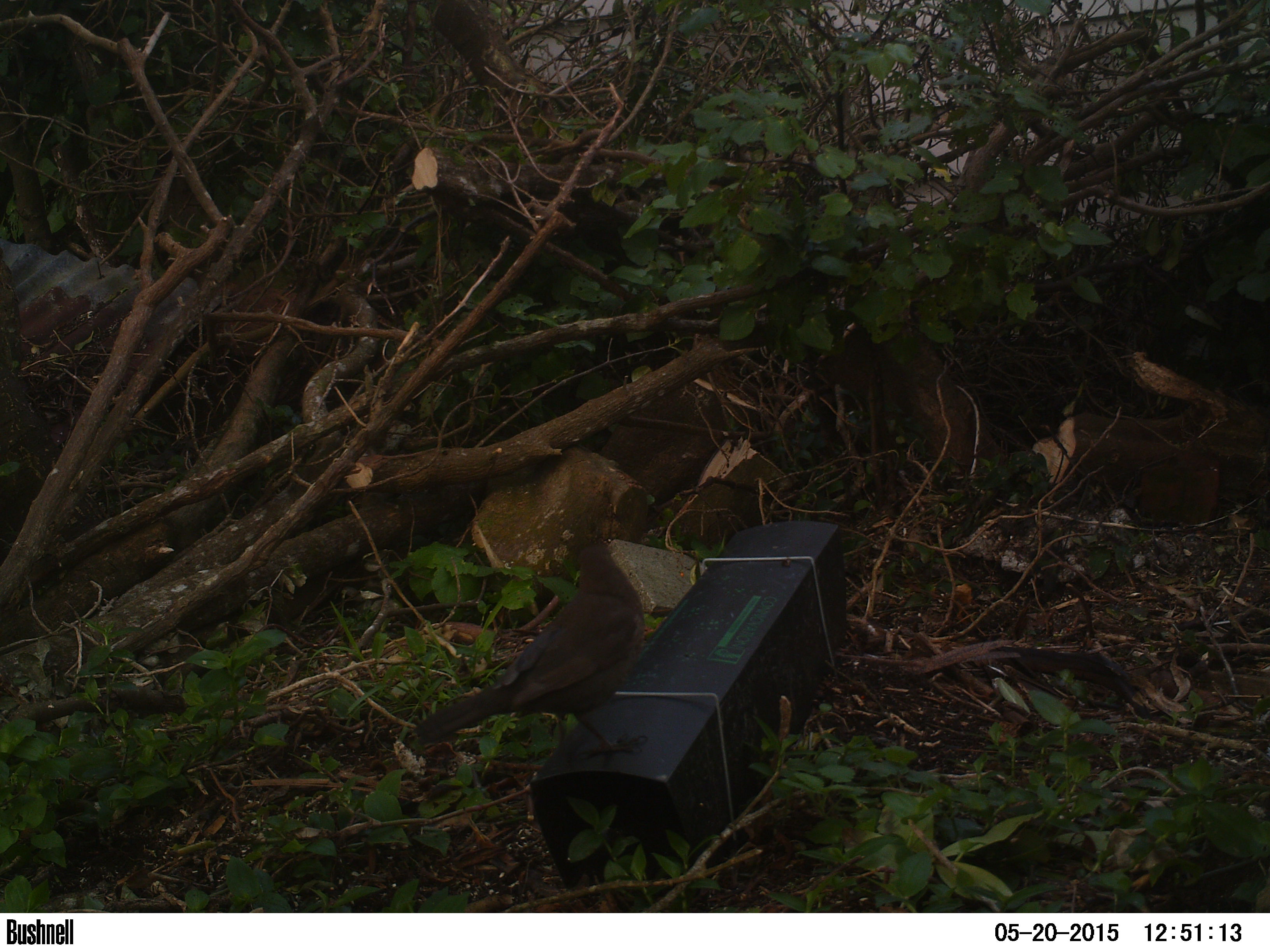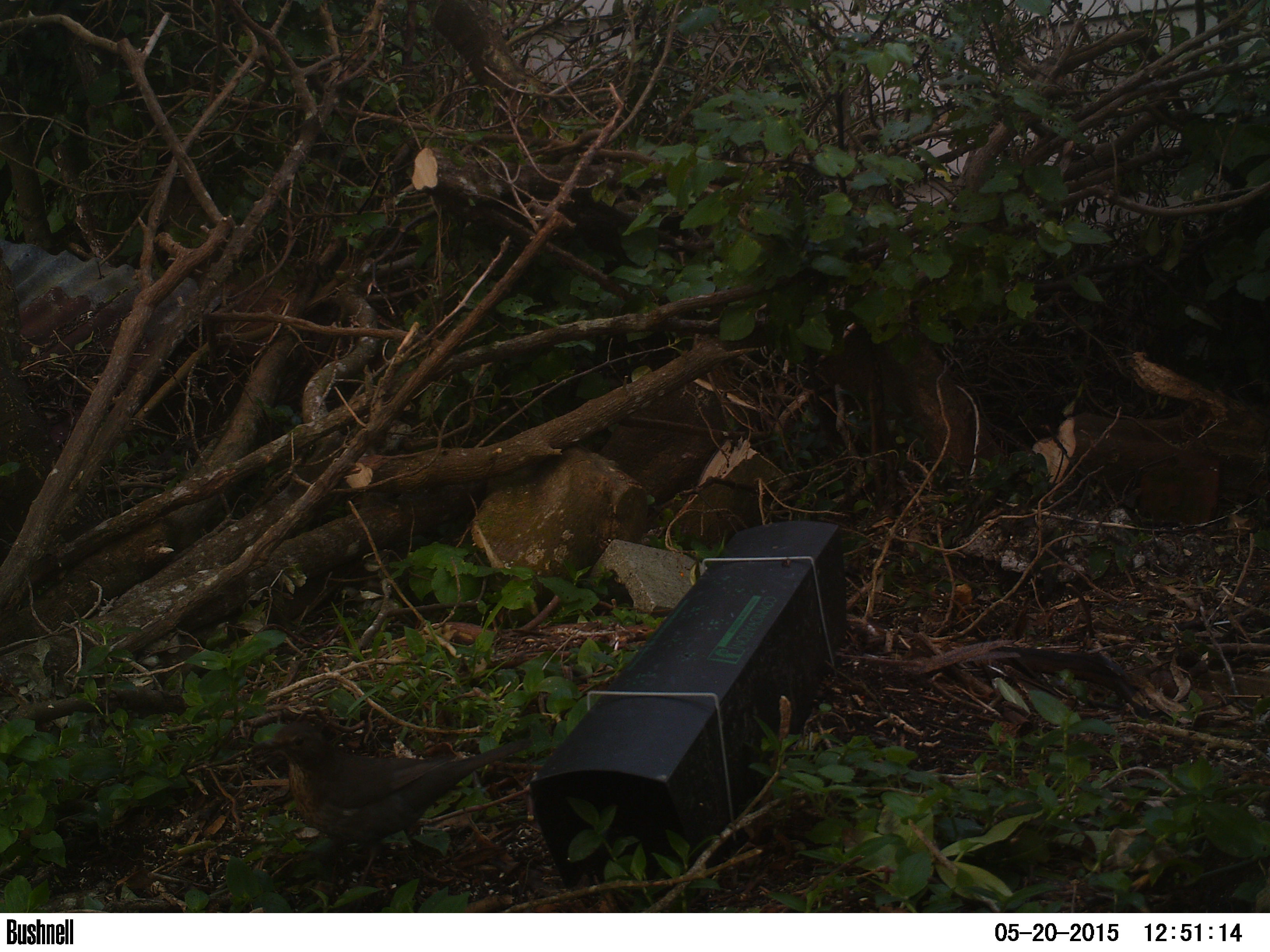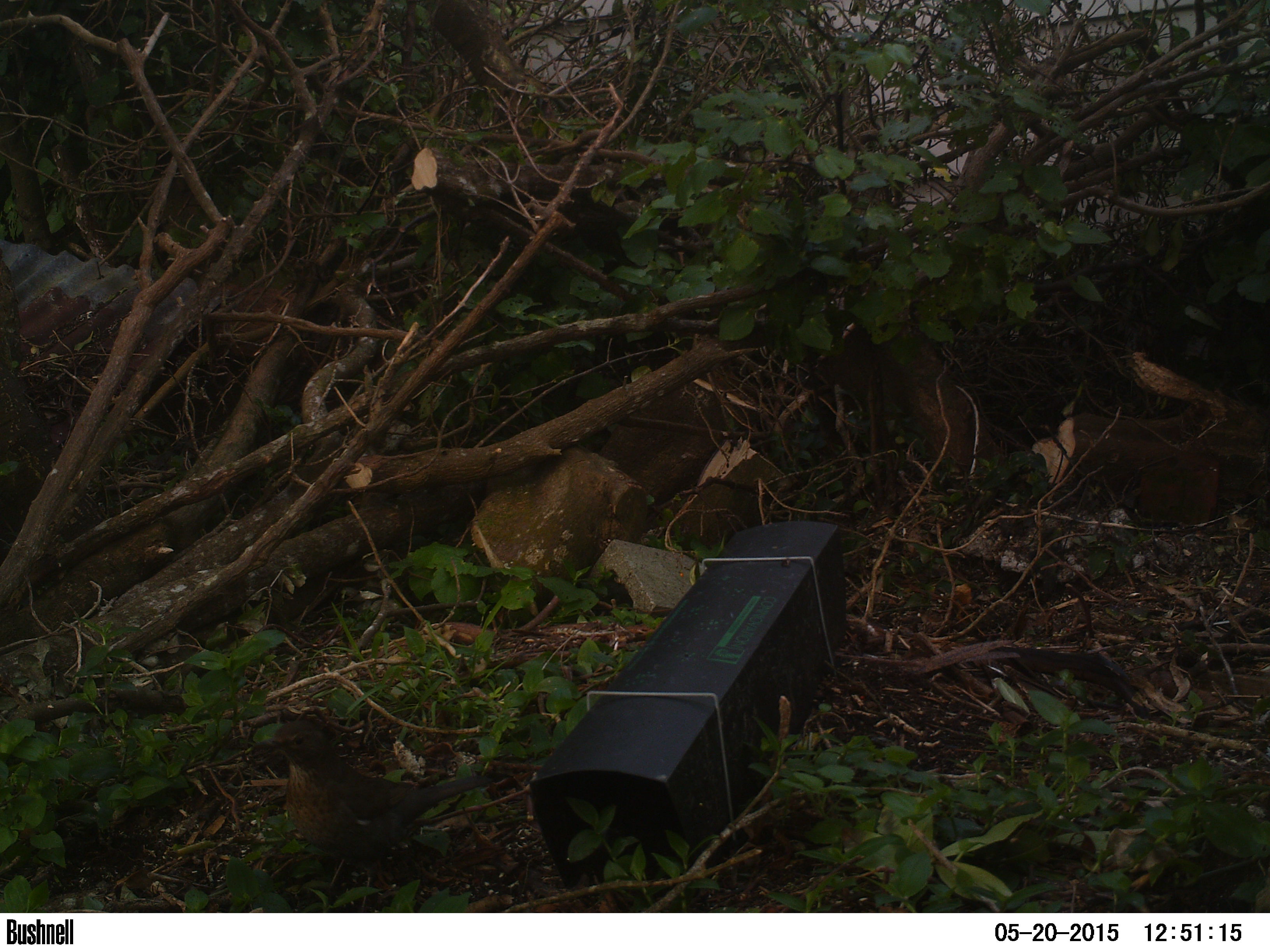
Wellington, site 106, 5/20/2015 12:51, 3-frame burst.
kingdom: Animalia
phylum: Chordata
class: Aves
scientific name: Aves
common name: bird